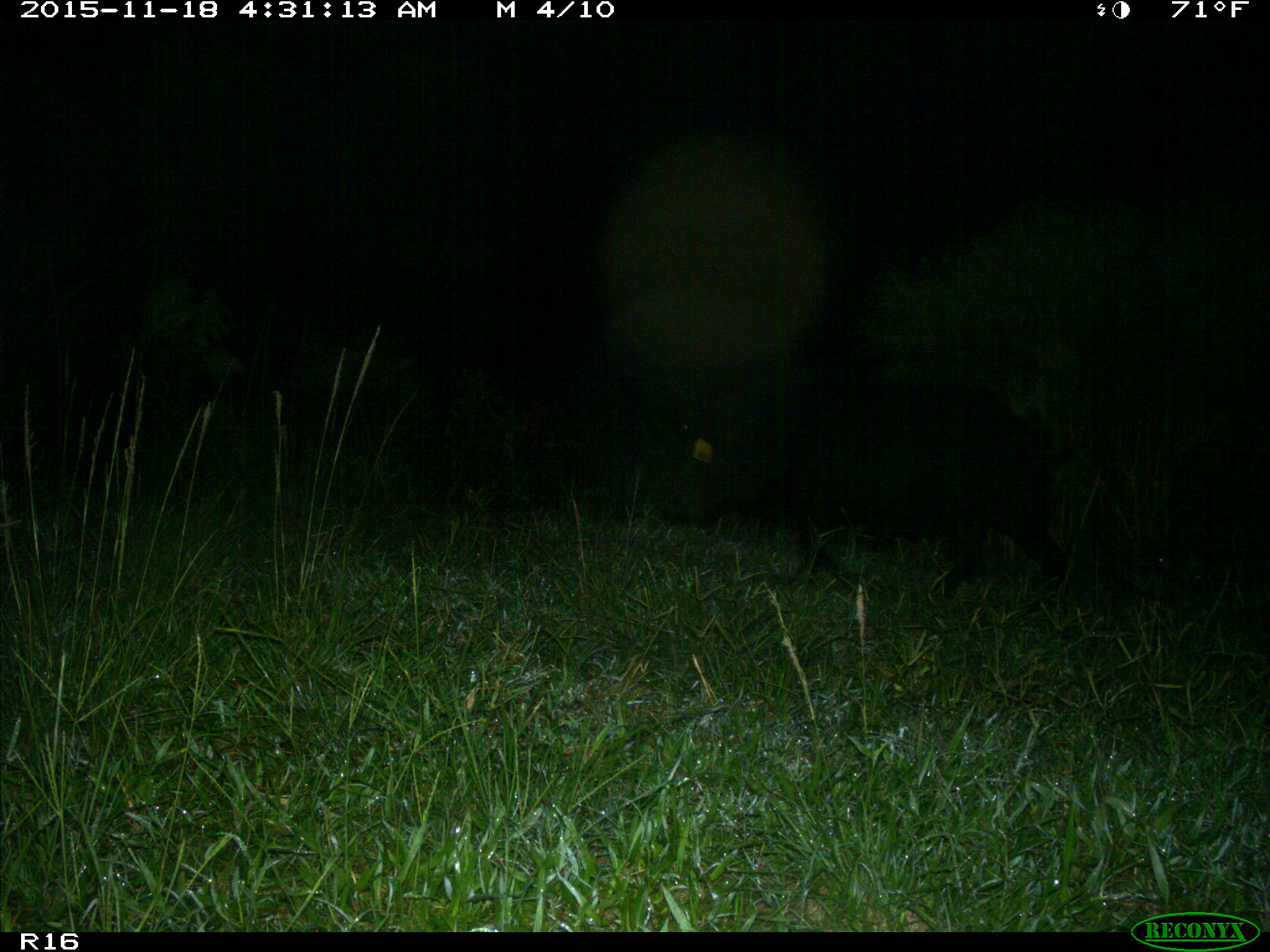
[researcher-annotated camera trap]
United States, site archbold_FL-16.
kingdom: Animalia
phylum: Chordata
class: Mammalia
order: Artiodactyla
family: Suidae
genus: Sus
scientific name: Sus scrofa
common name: wild boar